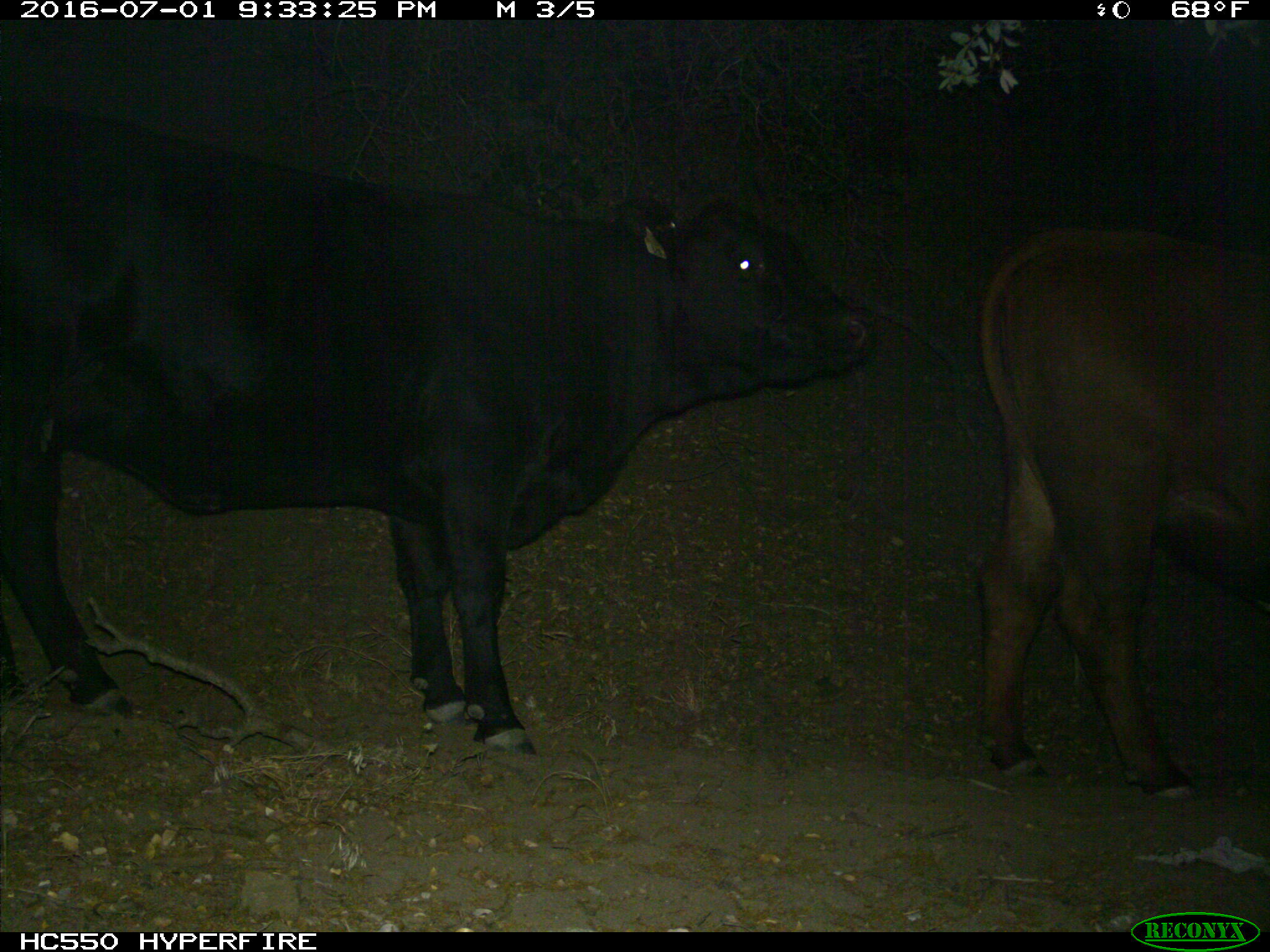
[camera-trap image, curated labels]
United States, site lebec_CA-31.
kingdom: Animalia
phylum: Chordata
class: Mammalia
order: Artiodactyla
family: Bovidae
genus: Bos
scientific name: Bos taurus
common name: domestic cow